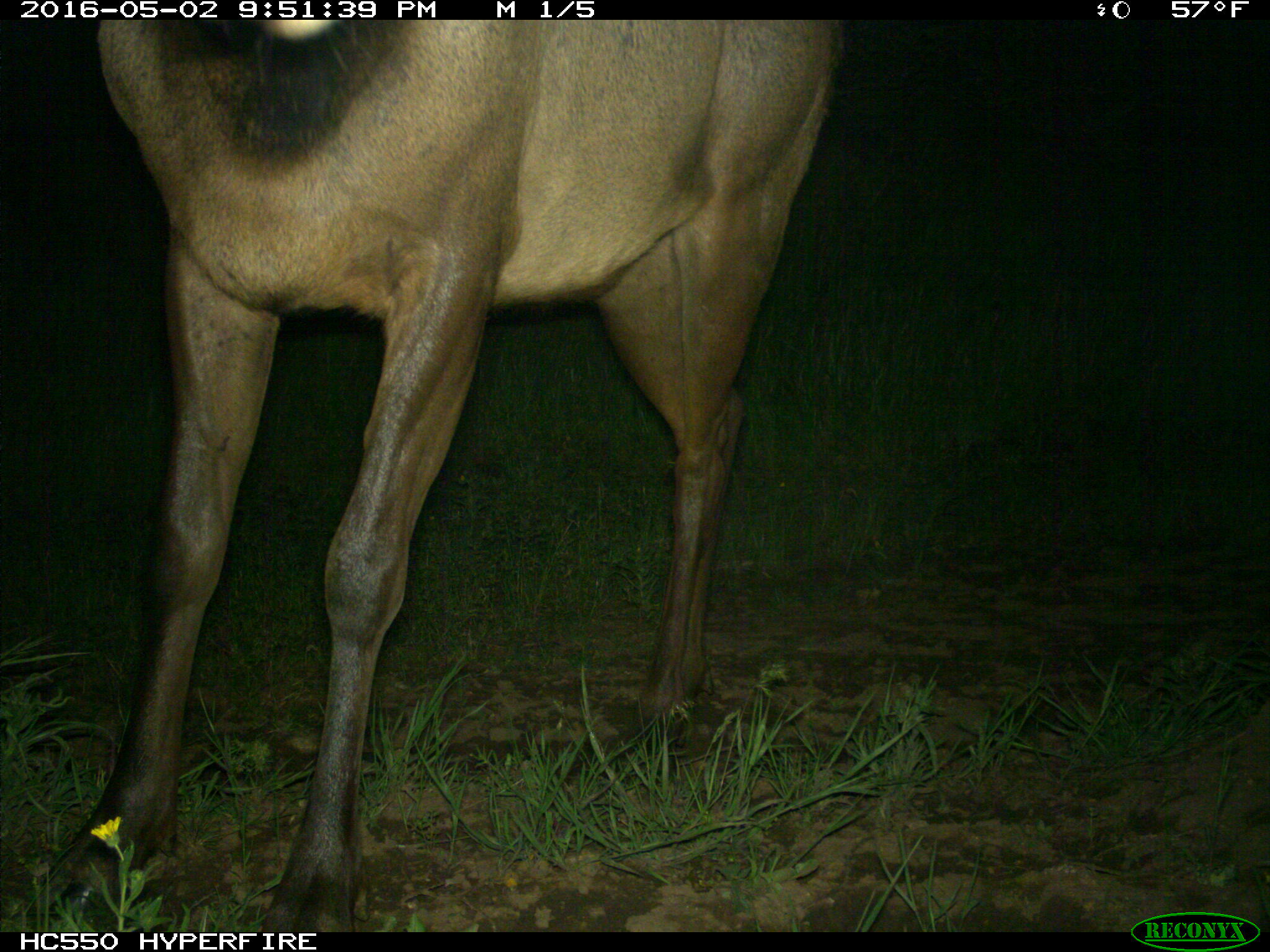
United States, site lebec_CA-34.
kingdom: Animalia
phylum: Chordata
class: Mammalia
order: Artiodactyla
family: Cervidae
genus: Cervus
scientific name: Cervus canadensis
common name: elk